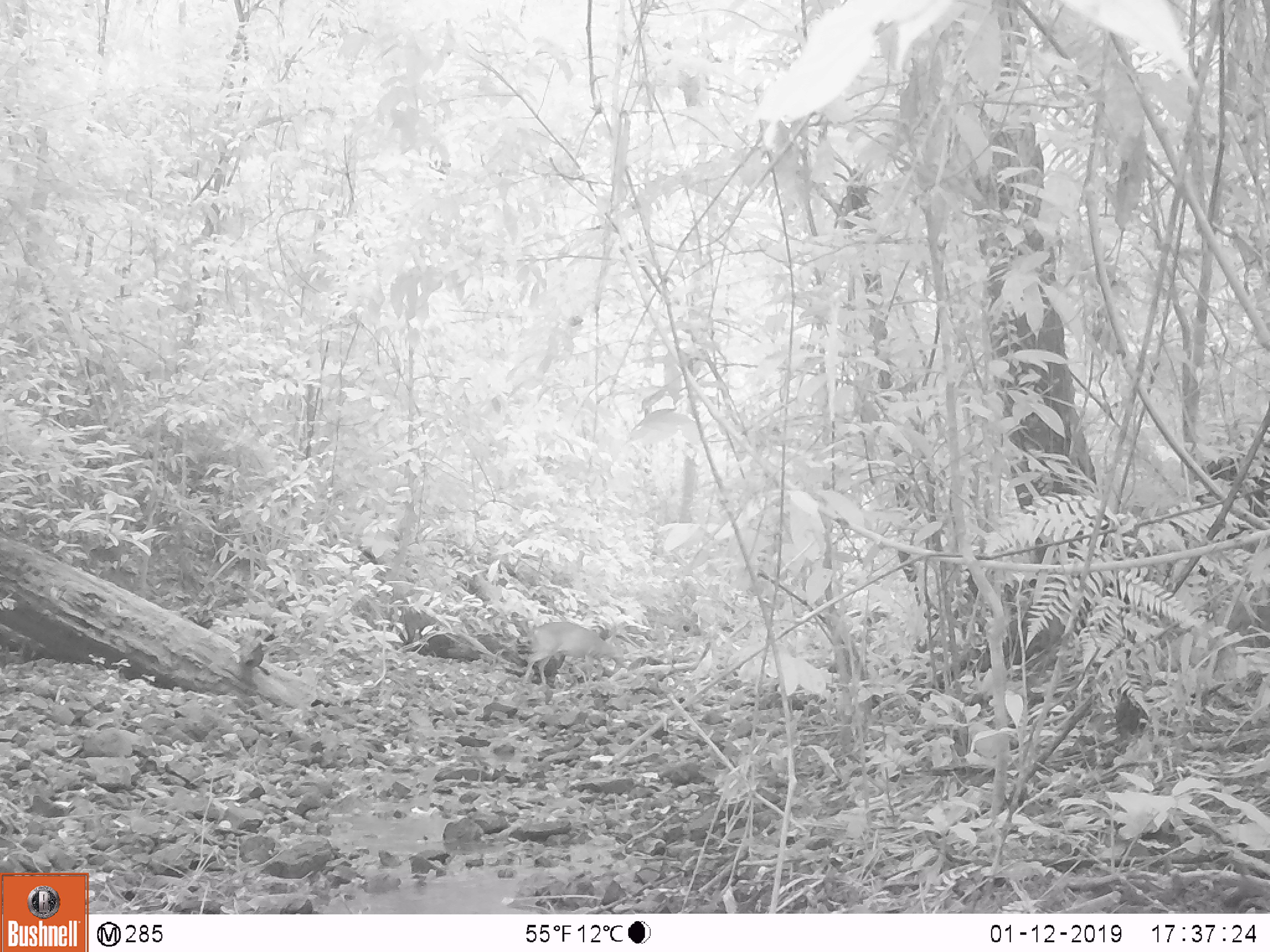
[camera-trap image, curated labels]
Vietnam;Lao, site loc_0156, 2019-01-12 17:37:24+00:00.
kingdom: Animalia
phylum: Chordata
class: Mammalia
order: Artiodactyla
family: Cervidae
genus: Muntiacus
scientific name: Muntiacus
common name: muntjacs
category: unidentified muntjac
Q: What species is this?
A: Unidentified muntjac (muntjacs) (Muntiacus).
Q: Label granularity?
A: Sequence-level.